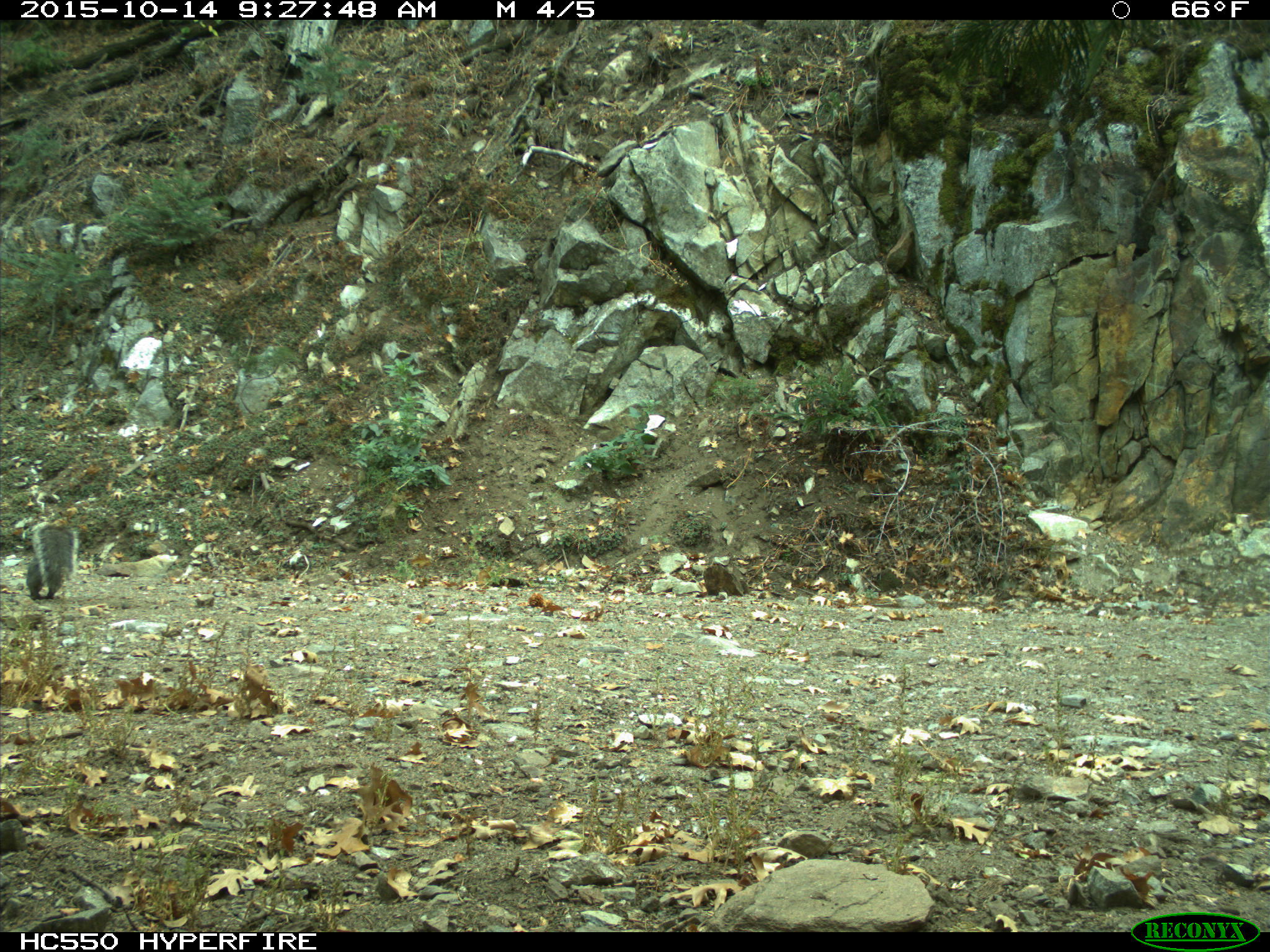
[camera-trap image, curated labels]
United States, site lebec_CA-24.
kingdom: Animalia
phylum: Chordata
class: Mammalia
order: Rodentia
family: Sciuridae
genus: Sciurus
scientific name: Sciurus carolinensis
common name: eastern gray squirrel